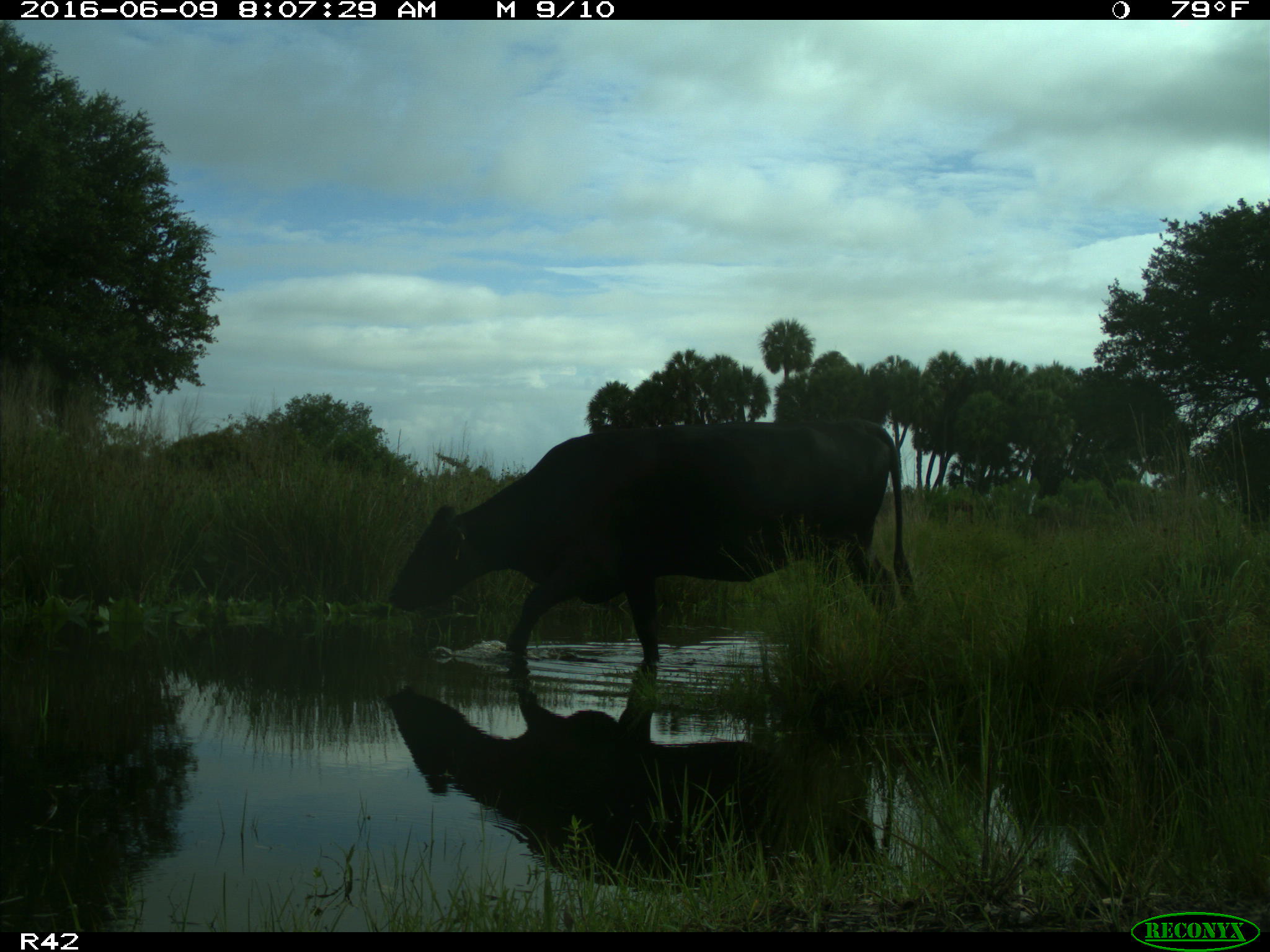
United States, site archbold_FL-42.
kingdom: Animalia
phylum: Chordata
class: Mammalia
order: Artiodactyla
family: Bovidae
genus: Bos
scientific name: Bos taurus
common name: domestic cow